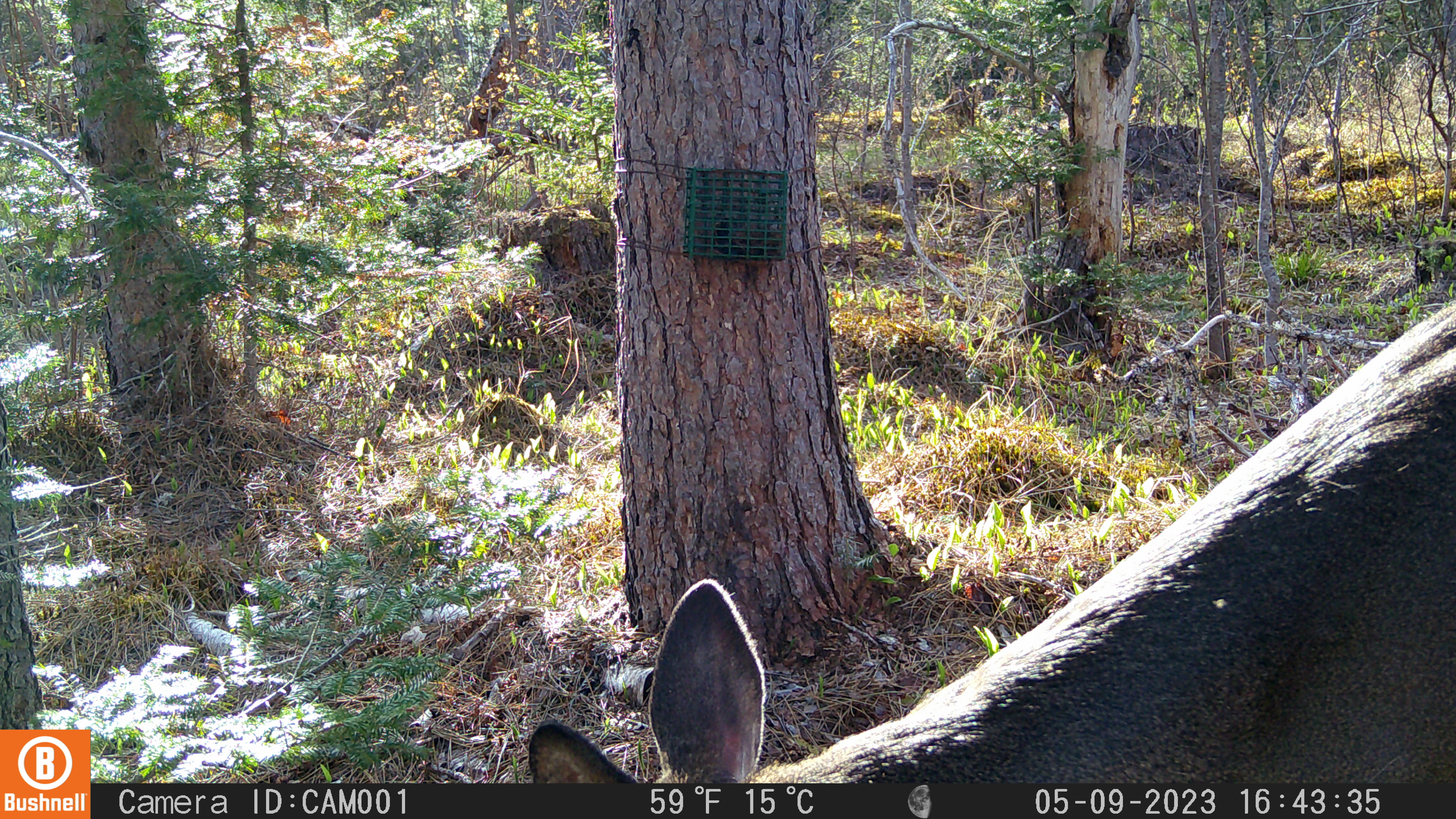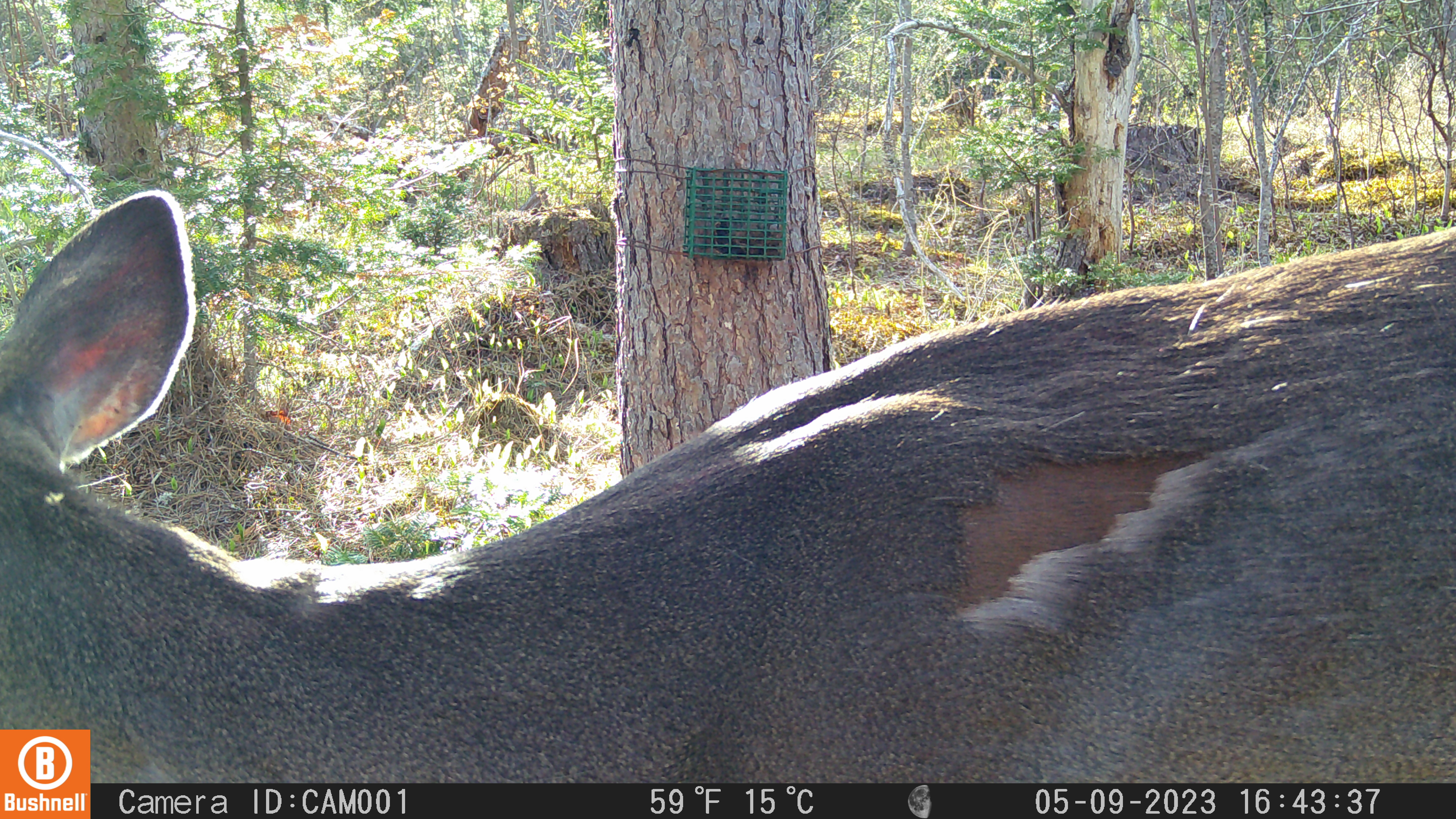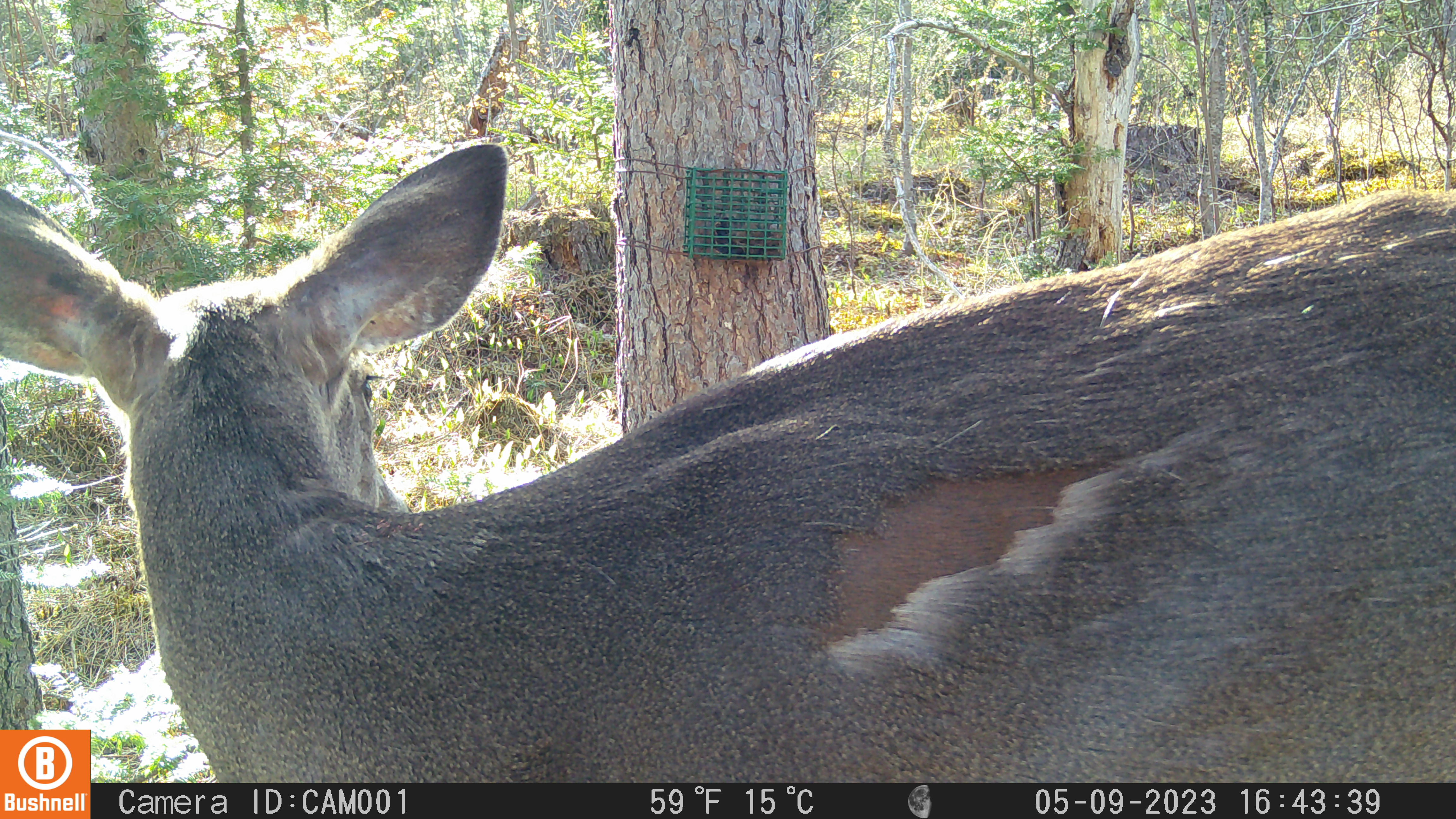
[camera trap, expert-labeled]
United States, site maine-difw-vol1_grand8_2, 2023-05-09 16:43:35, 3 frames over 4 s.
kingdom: Animalia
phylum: Chordata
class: Mammalia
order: Artiodactyla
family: Cervidae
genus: Odocoileus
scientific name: Odocoileus virginianus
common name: white-tailed deer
White-tailed deer (Odocoileus virginianus).